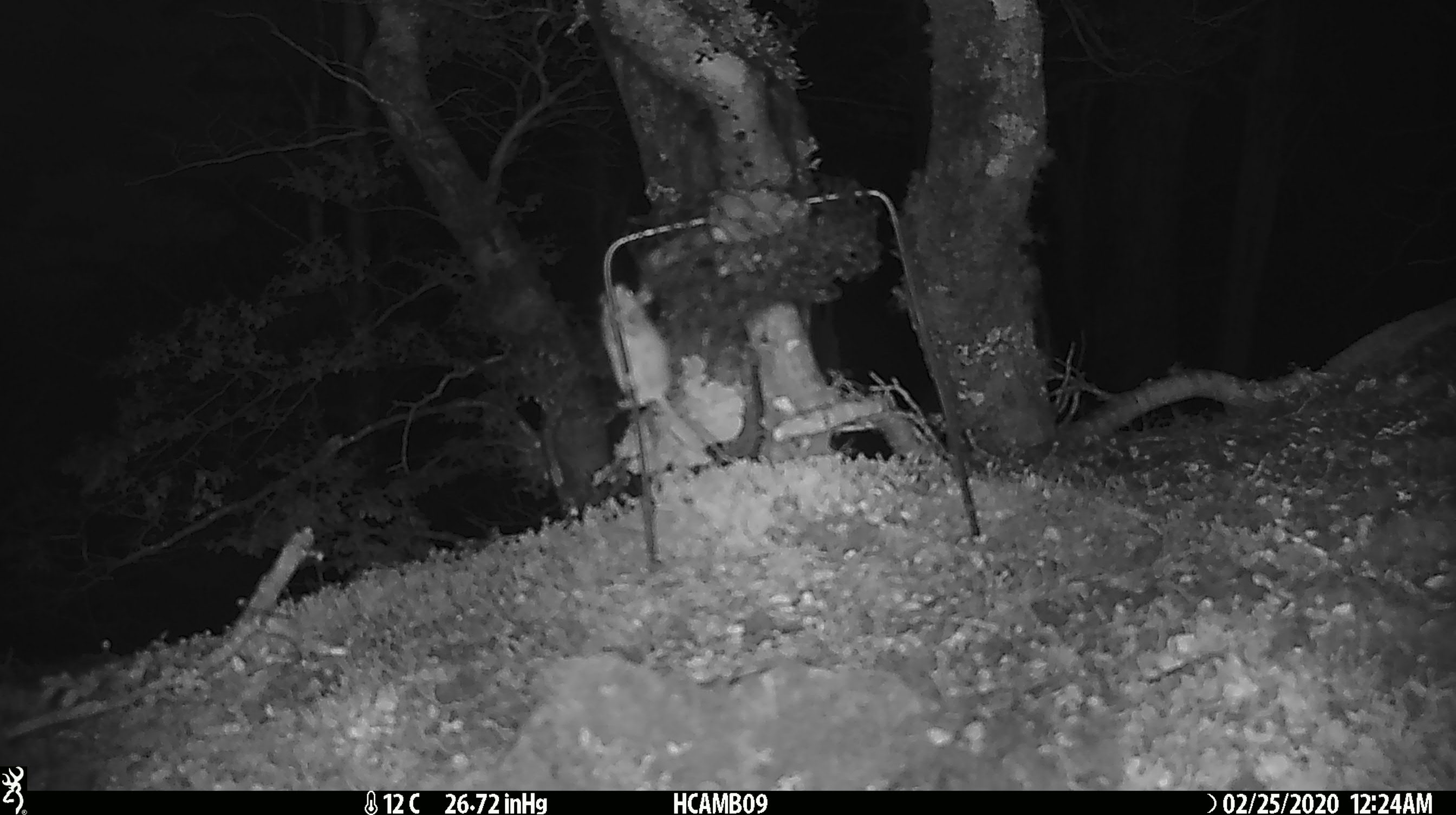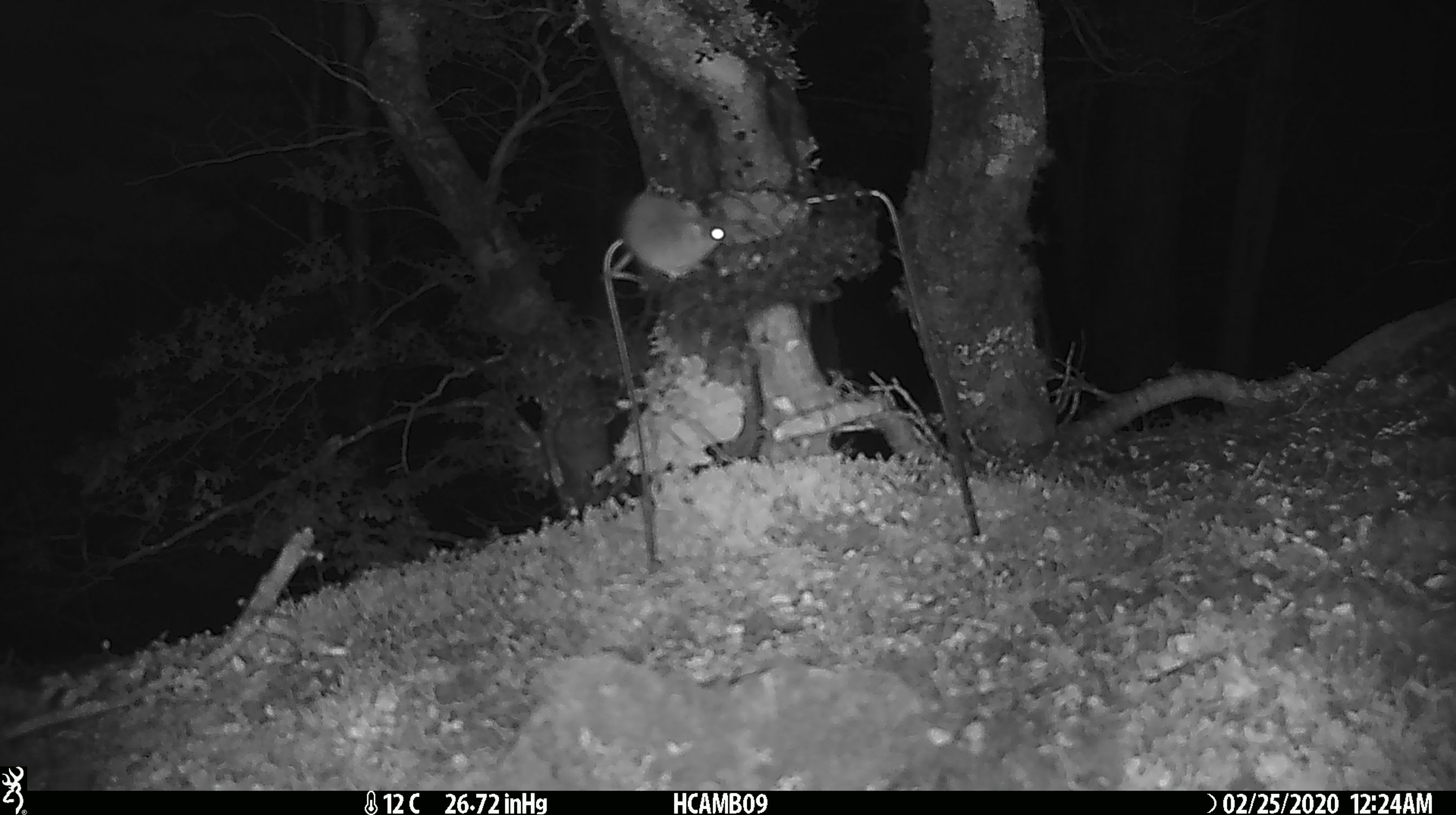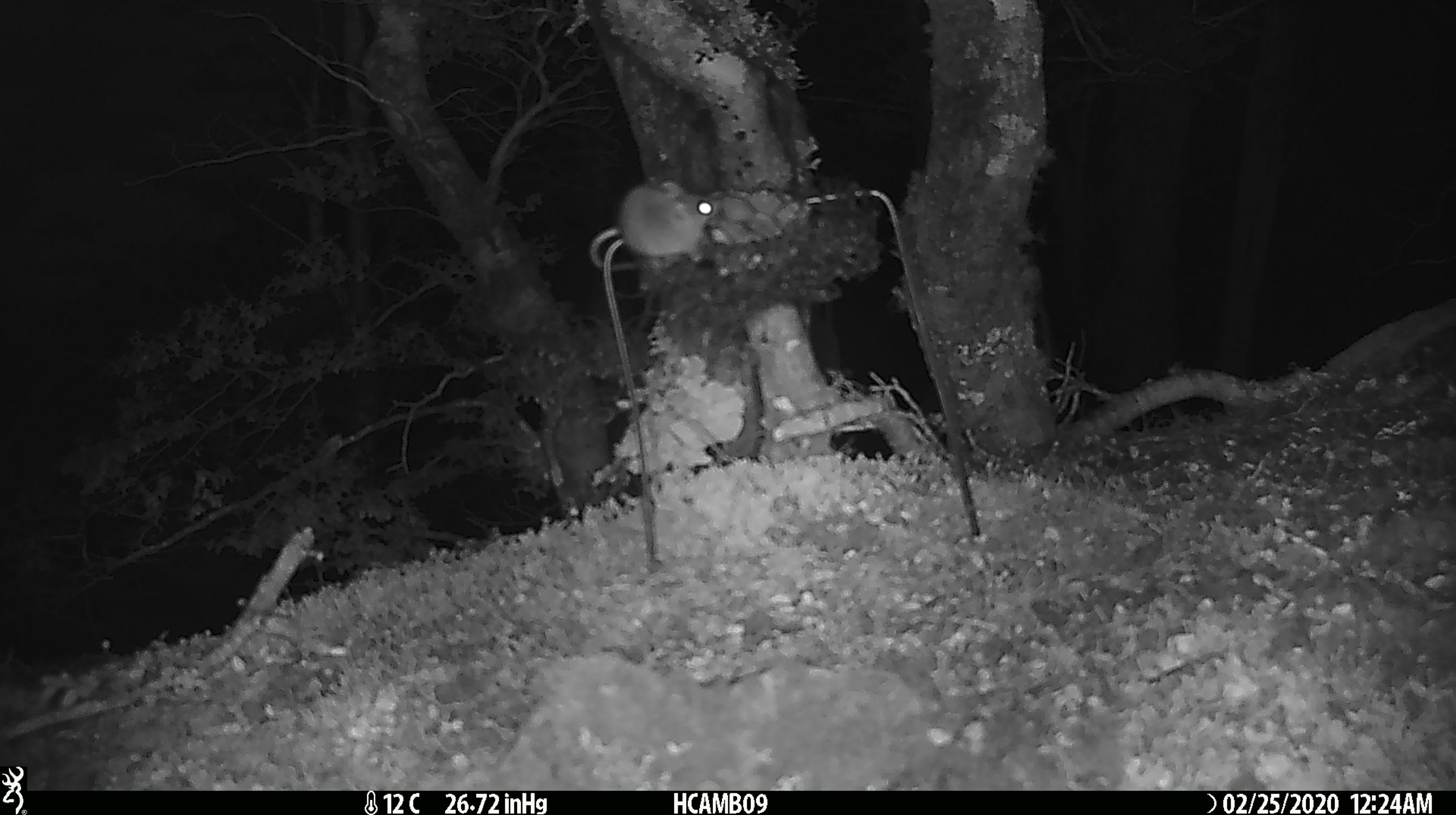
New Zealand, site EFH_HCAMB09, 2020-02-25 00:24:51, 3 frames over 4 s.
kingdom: Animalia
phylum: Chordata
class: Mammalia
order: Rodentia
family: Muridae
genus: Mus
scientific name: Mus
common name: mouse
Mouse (Mus).